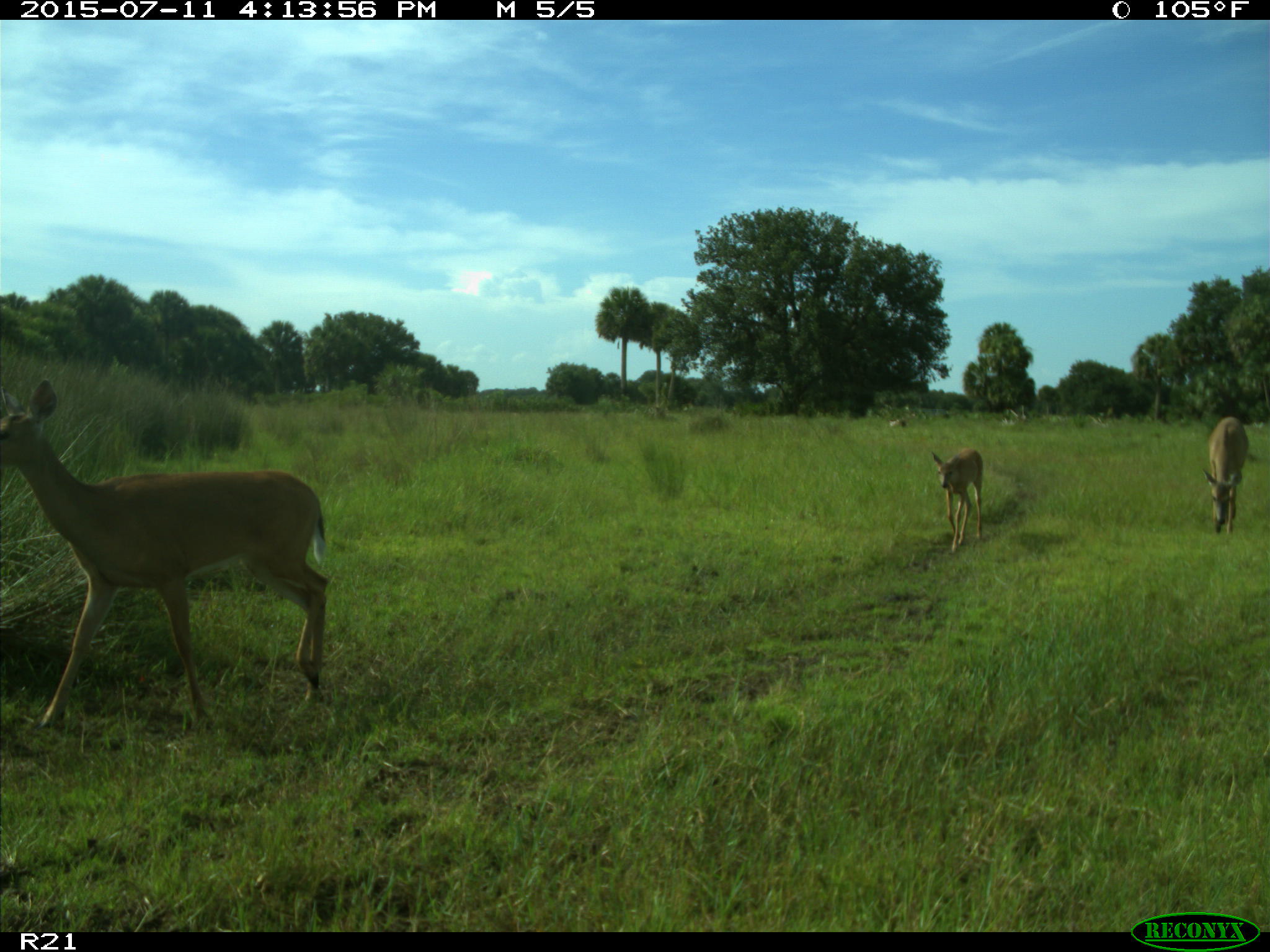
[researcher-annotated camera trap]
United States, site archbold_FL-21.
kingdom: Animalia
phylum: Chordata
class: Mammalia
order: Artiodactyla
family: Cervidae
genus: Odocoileus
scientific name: Odocoileus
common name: deer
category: unidentified deer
Unidentified deer (deer) (Odocoileus).